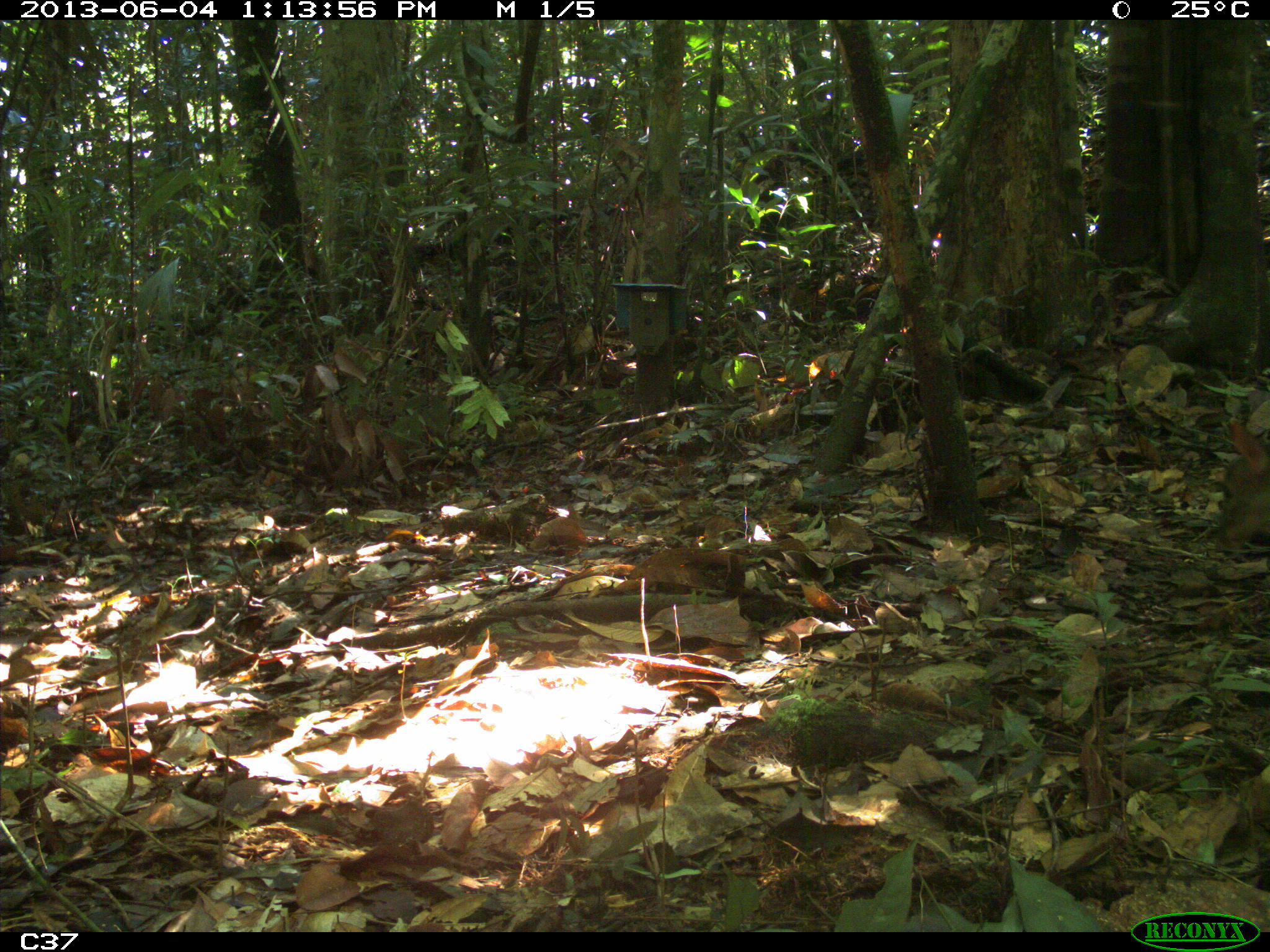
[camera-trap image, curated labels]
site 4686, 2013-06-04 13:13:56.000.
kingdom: Animalia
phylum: Chordata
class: Mammalia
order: Artiodactyla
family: Cervidae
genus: Mazama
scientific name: Mazama gouazoubira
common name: gray brocket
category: mazama gouazaoubira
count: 1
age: adult